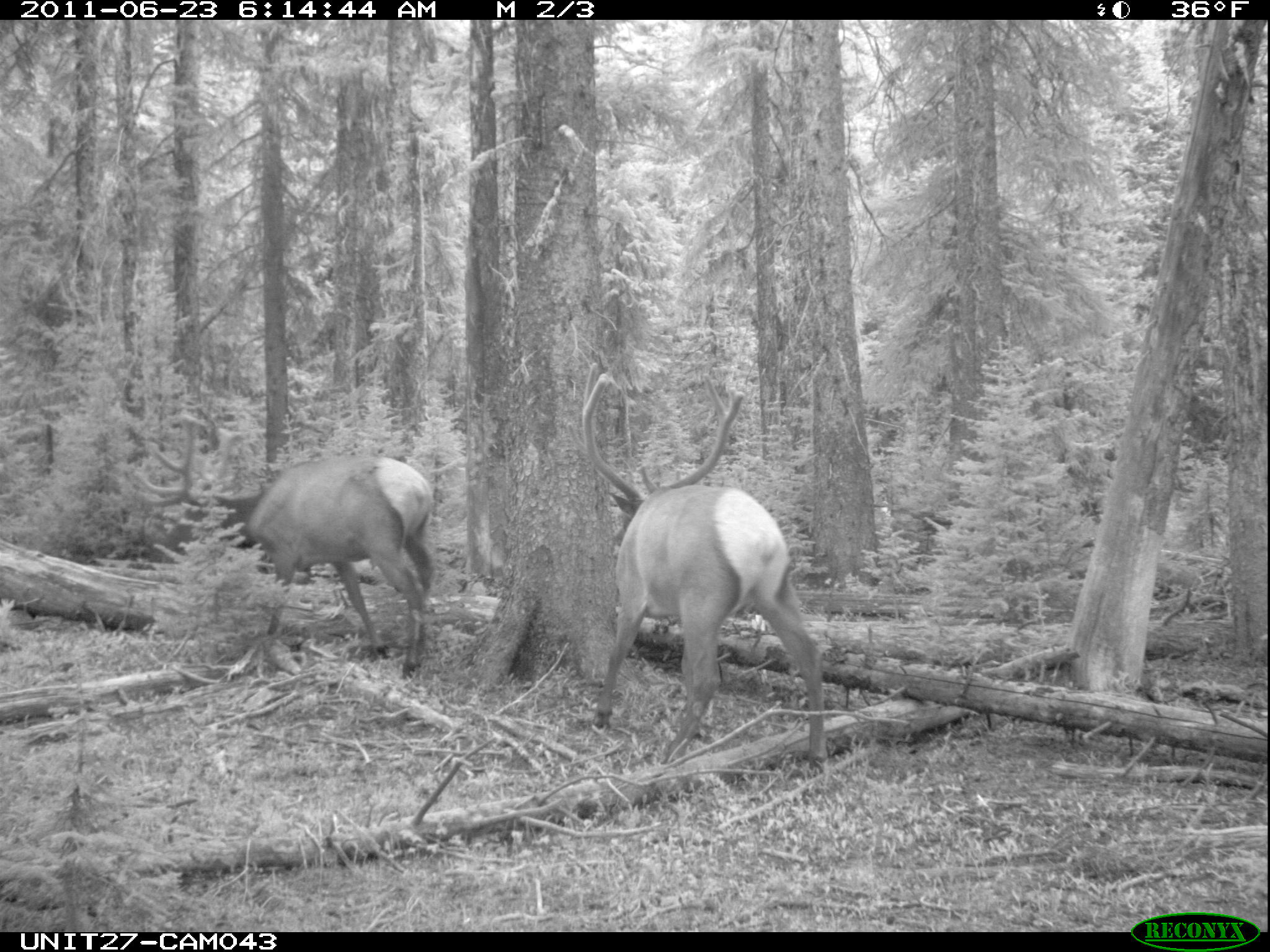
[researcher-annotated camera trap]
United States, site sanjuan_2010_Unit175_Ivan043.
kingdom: Animalia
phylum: Chordata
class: Mammalia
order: Artiodactyla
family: Cervidae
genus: Cervus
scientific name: Cervus elaphus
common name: red deer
Cervus elaphus (red deer).